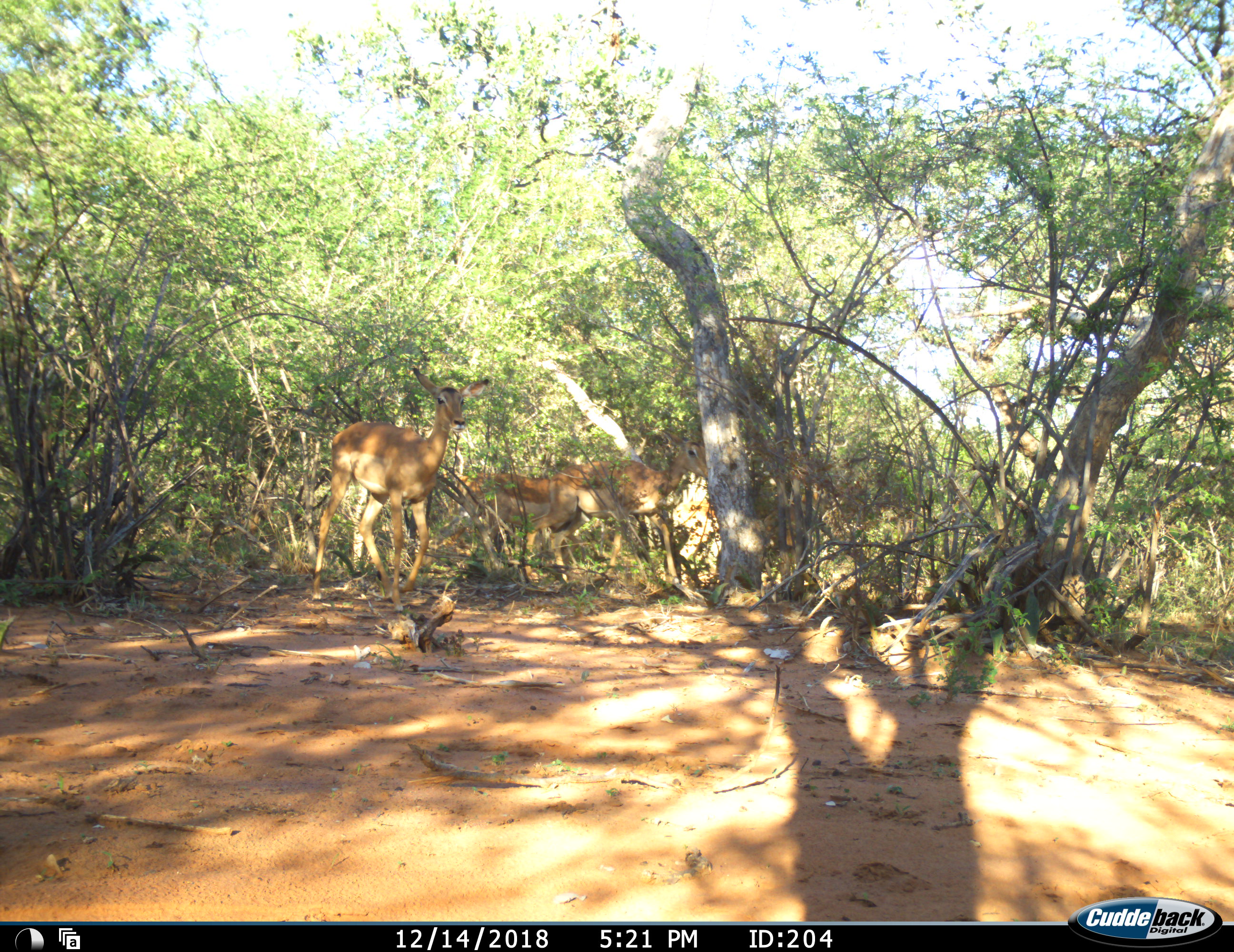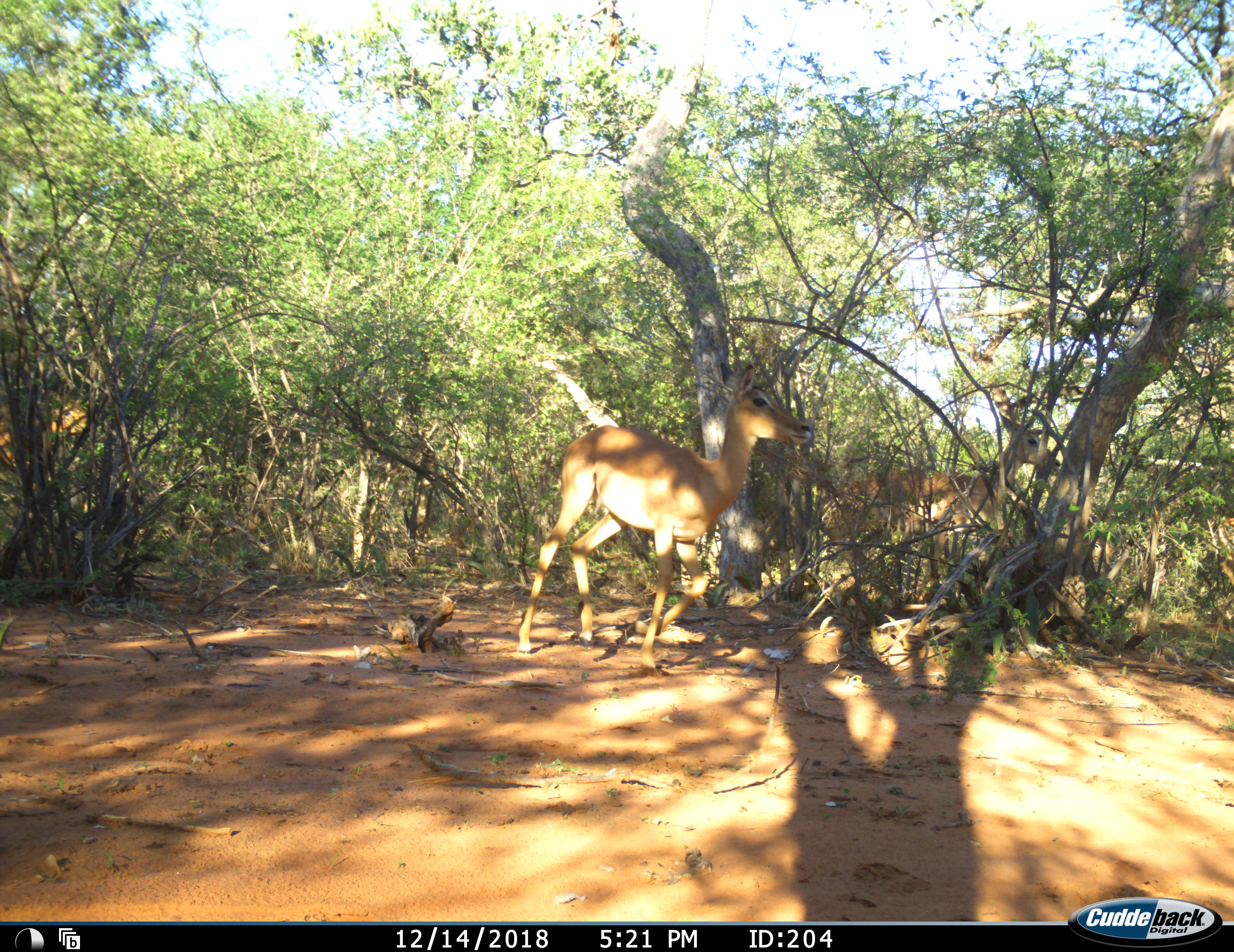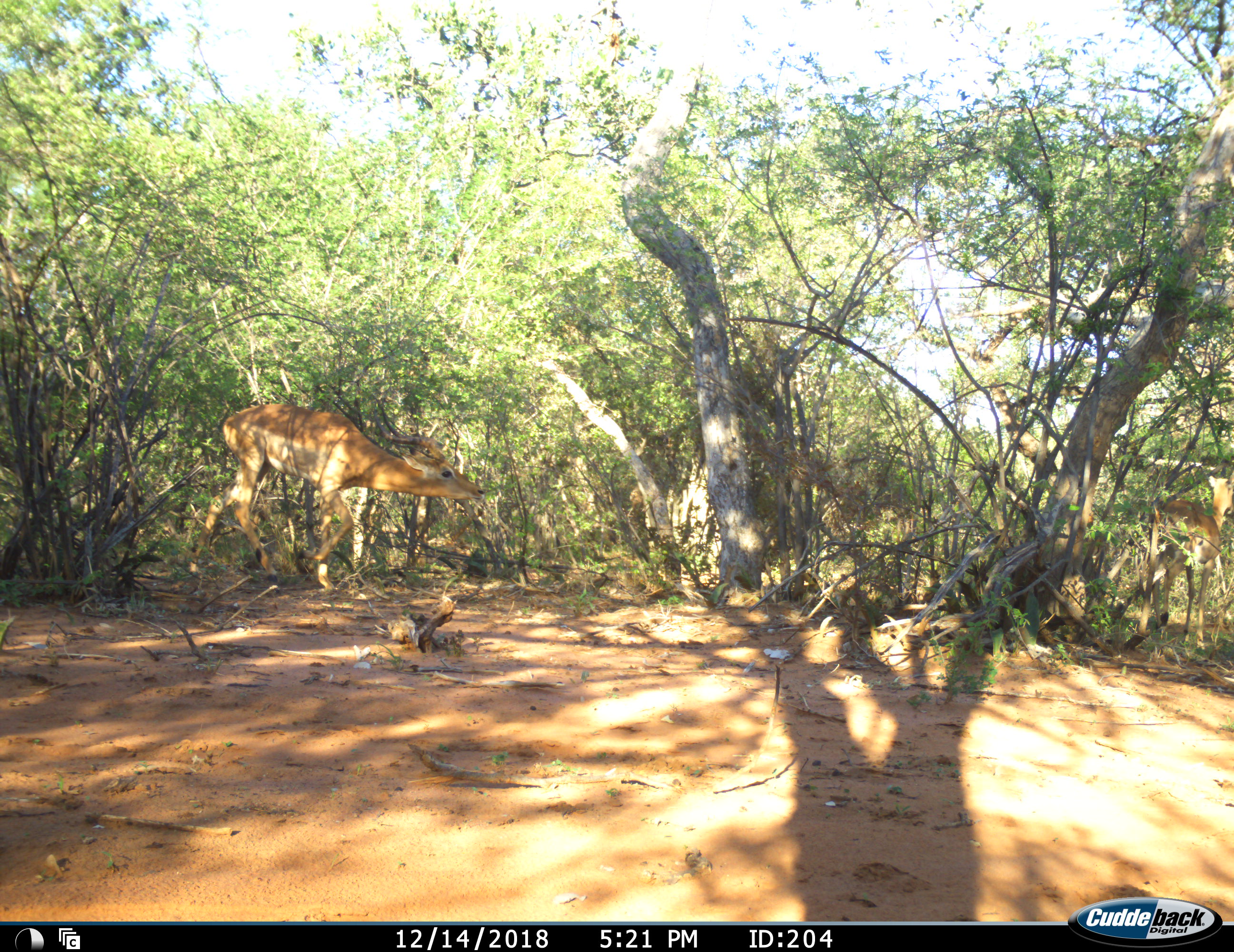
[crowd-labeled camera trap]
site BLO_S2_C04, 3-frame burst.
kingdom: Animalia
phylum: Chordata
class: Mammalia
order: Artiodactyla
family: Bovidae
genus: Aepyceros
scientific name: Aepyceros melampus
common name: impala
Impala (Aepyceros melampus), count 4. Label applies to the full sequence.